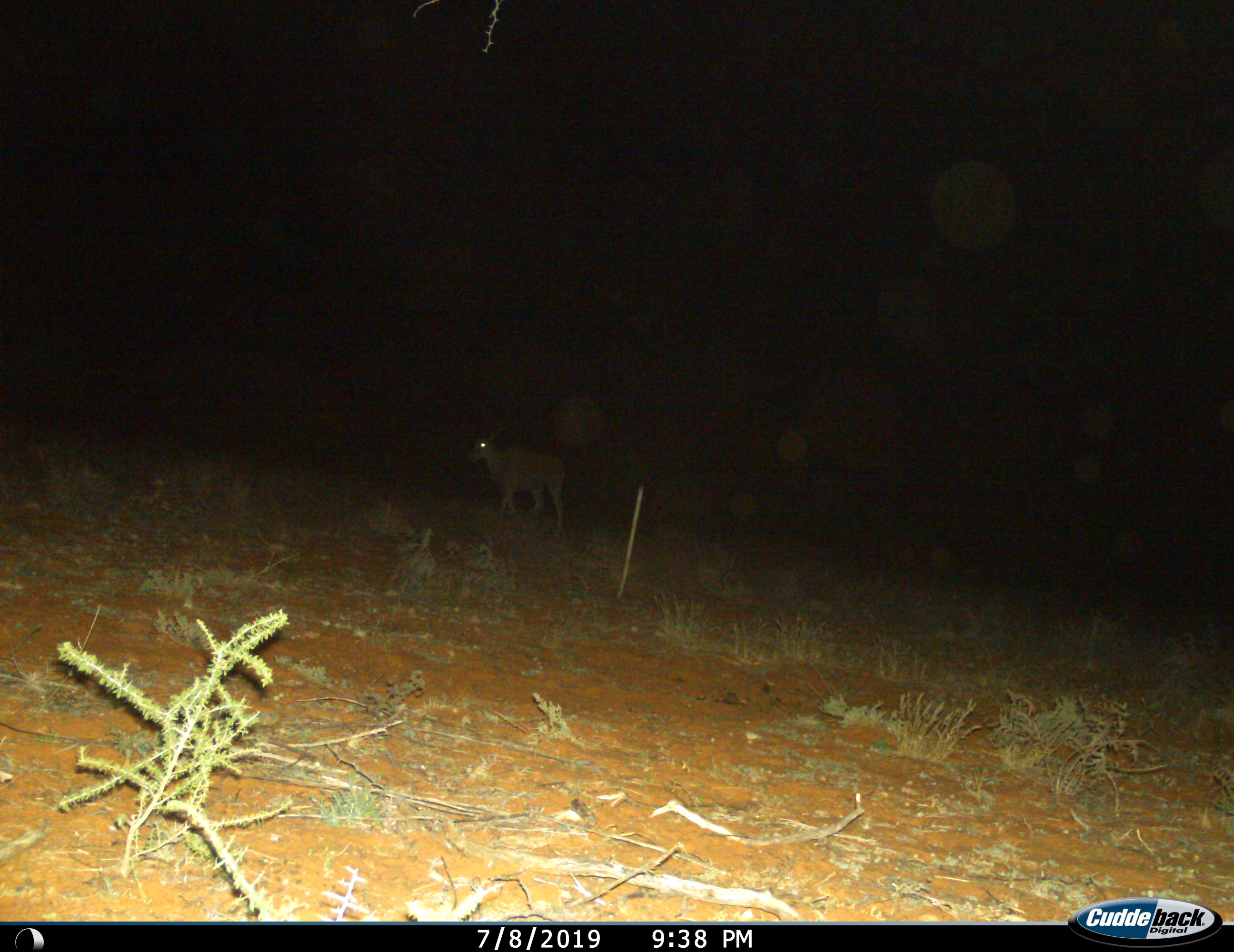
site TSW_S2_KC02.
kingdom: Animalia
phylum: Chordata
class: Mammalia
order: Artiodactyla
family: Bovidae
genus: Tragelaphus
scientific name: Tragelaphus oryx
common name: eland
Eland (Tragelaphus oryx), count 1. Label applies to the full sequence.